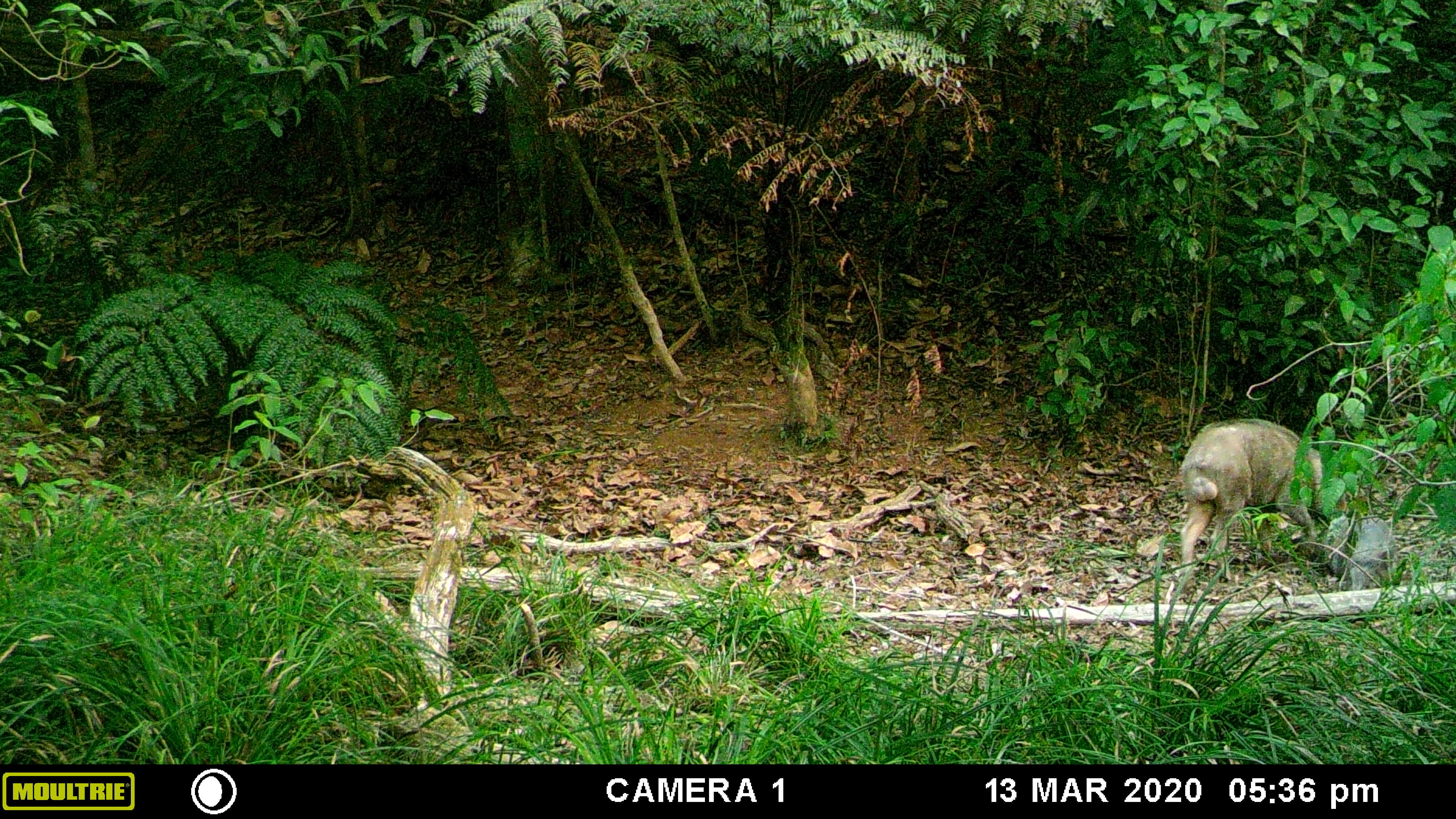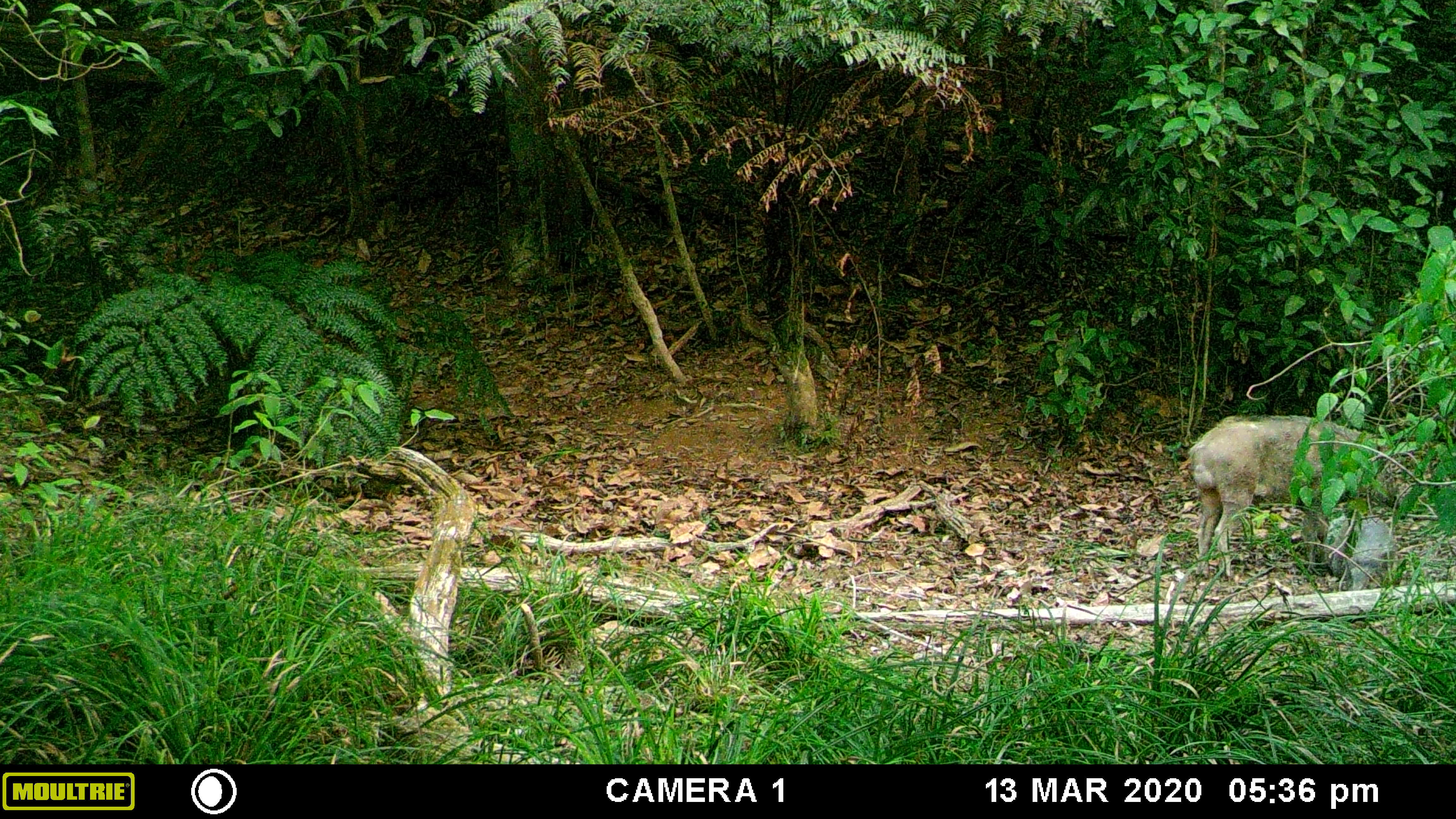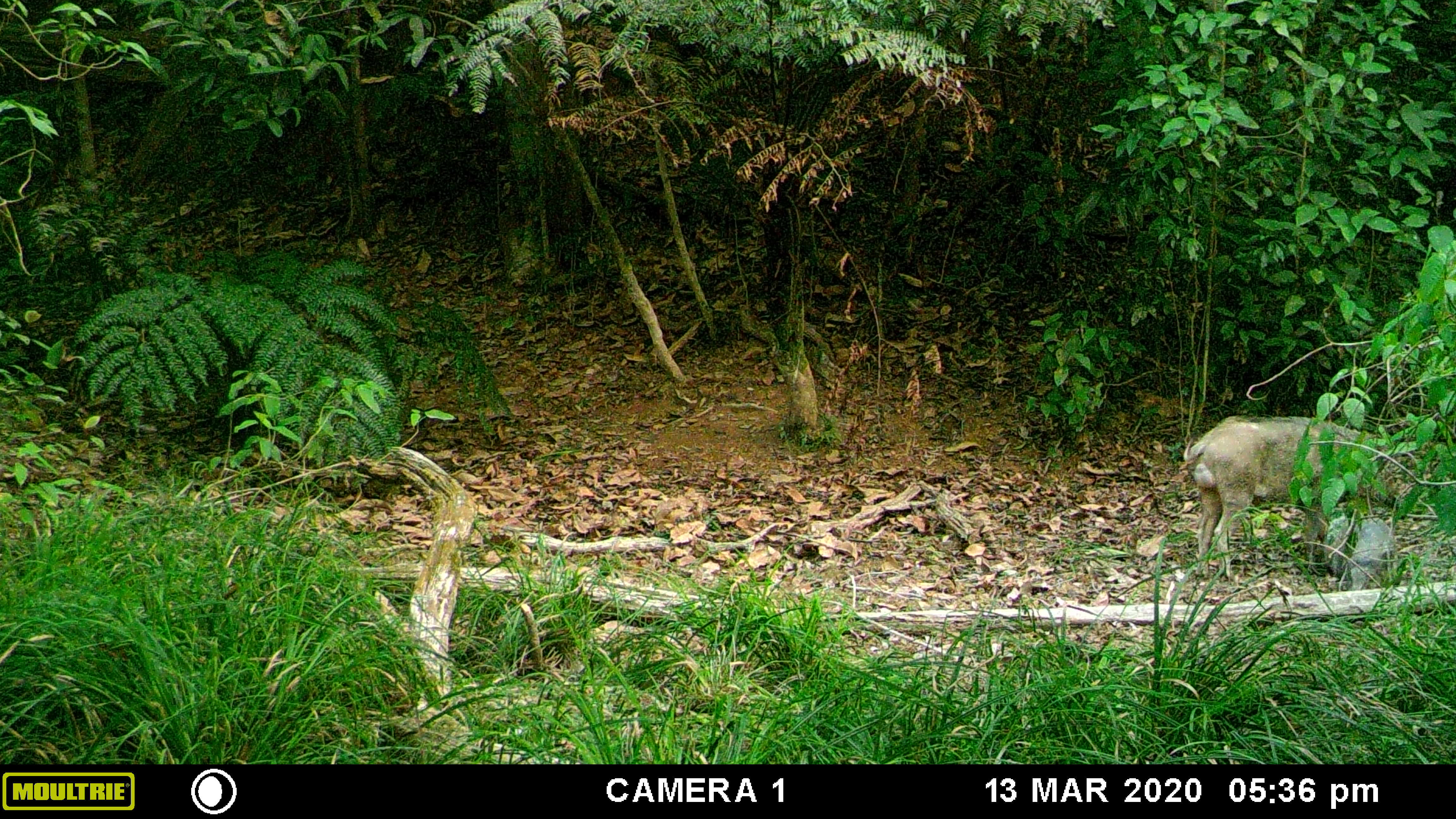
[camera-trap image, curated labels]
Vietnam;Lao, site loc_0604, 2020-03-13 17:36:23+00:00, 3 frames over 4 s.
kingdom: Animalia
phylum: Chordata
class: Mammalia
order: Artiodactyla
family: Suidae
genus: Sus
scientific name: Sus scrofa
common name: eurasian wild pig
Eurasian wild pig (Sus scrofa). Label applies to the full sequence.